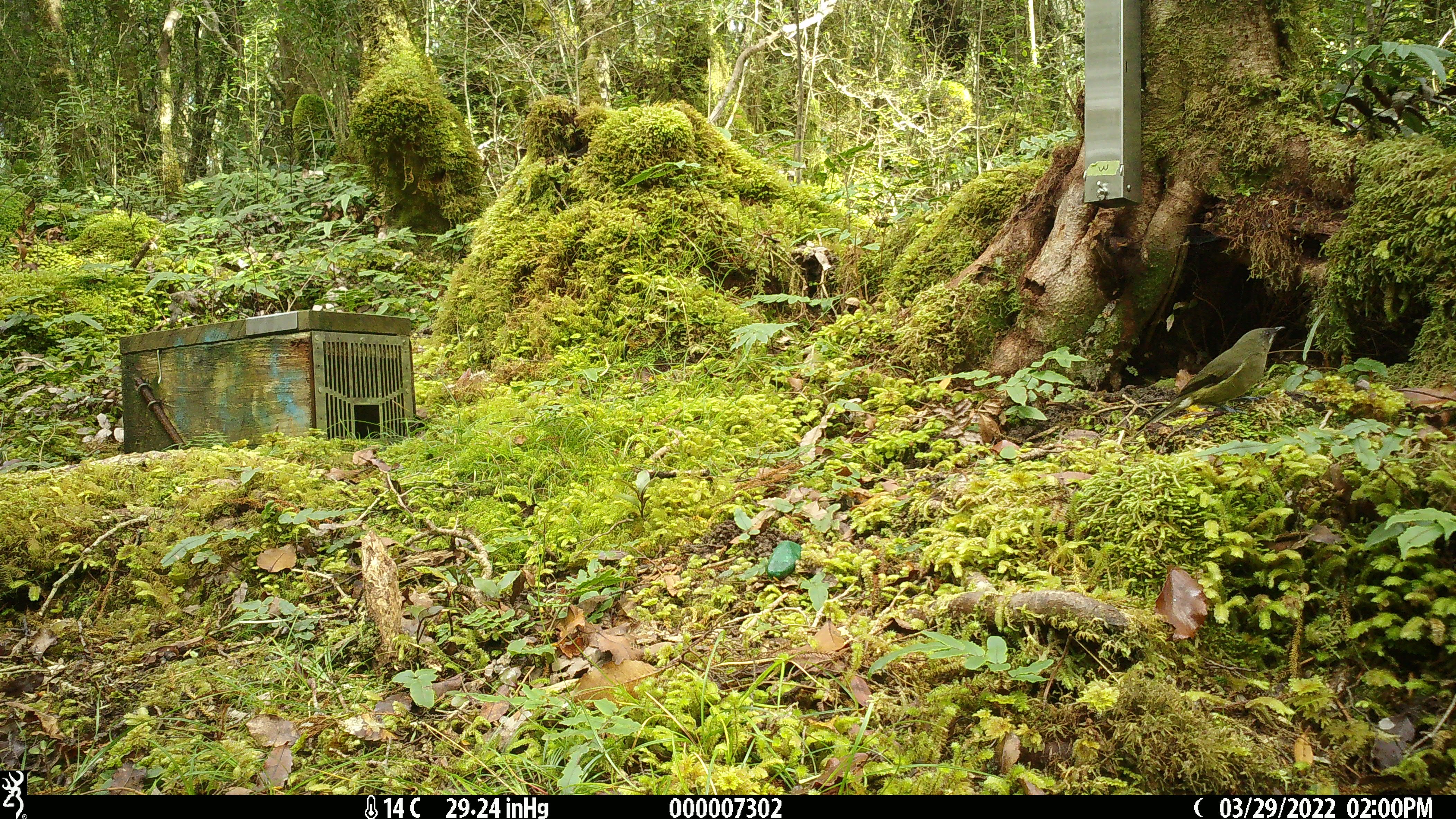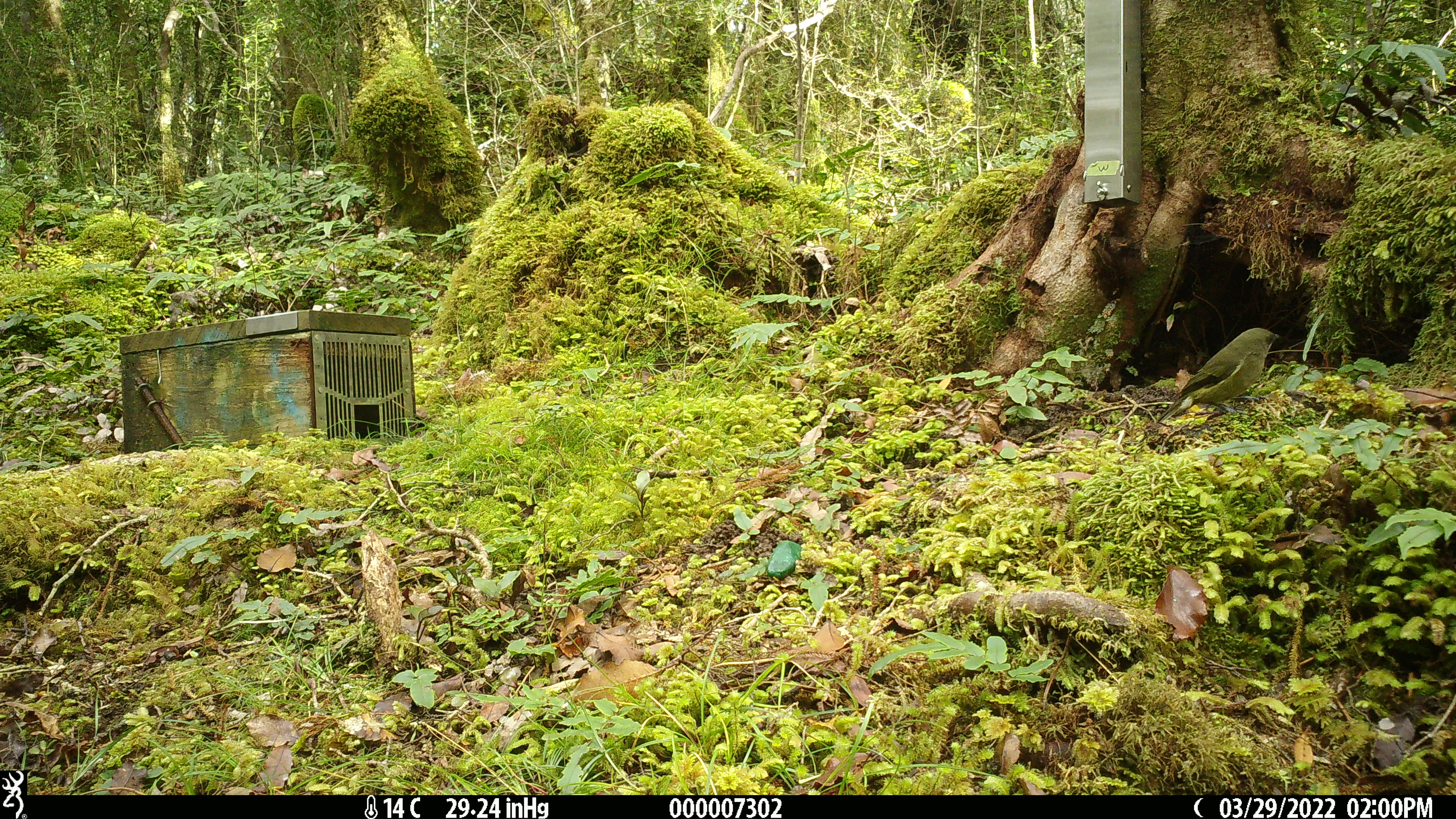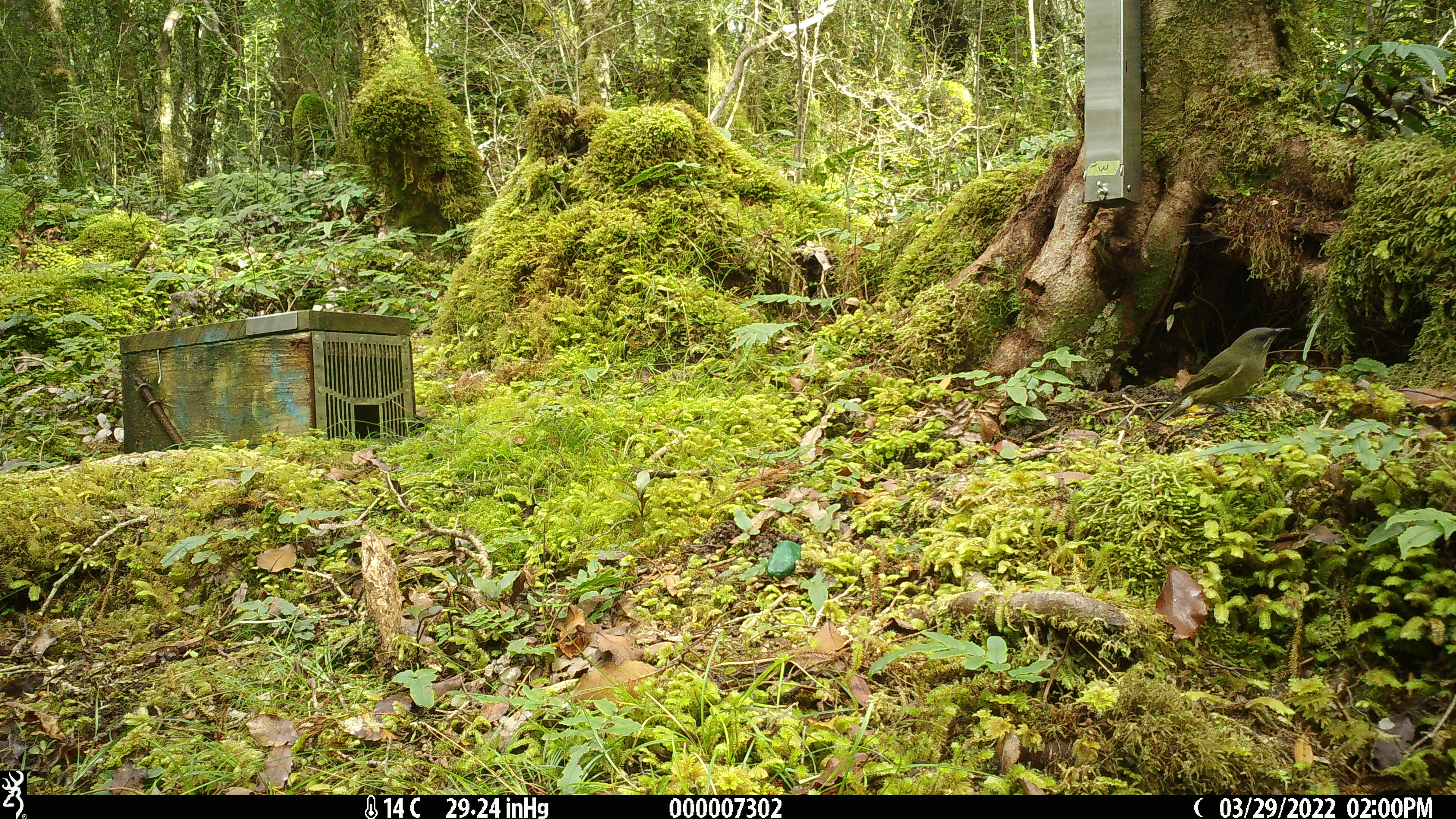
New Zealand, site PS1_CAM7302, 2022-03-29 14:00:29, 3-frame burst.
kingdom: Animalia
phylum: Chordata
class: Aves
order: Passeriformes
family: Meliphagidae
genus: Anthornis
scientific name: Anthornis melanura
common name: new zealand bellbird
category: bellbird